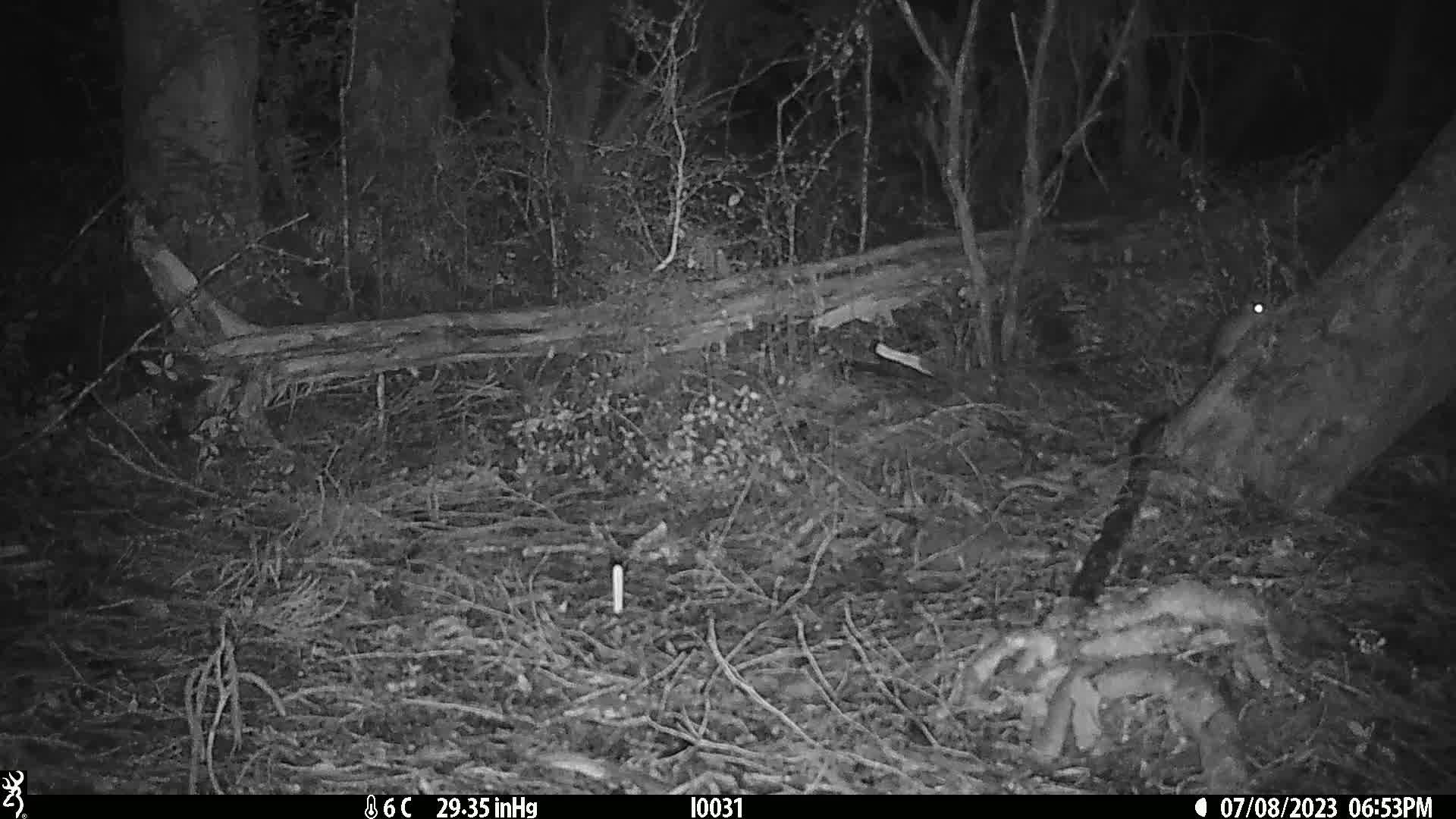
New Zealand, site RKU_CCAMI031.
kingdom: Animalia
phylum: Chordata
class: Mammalia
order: Rodentia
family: Muridae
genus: Rattus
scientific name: Rattus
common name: rat